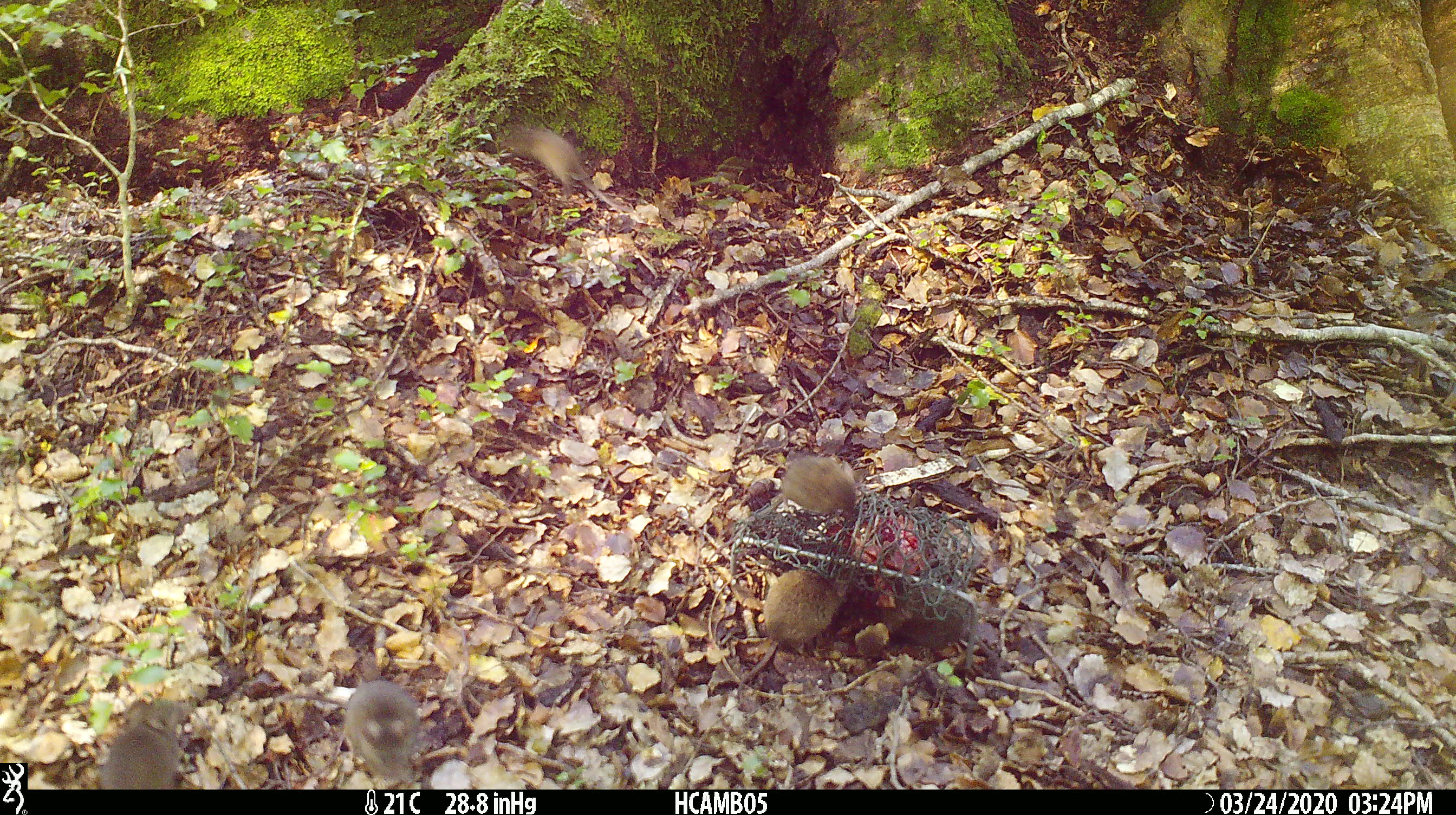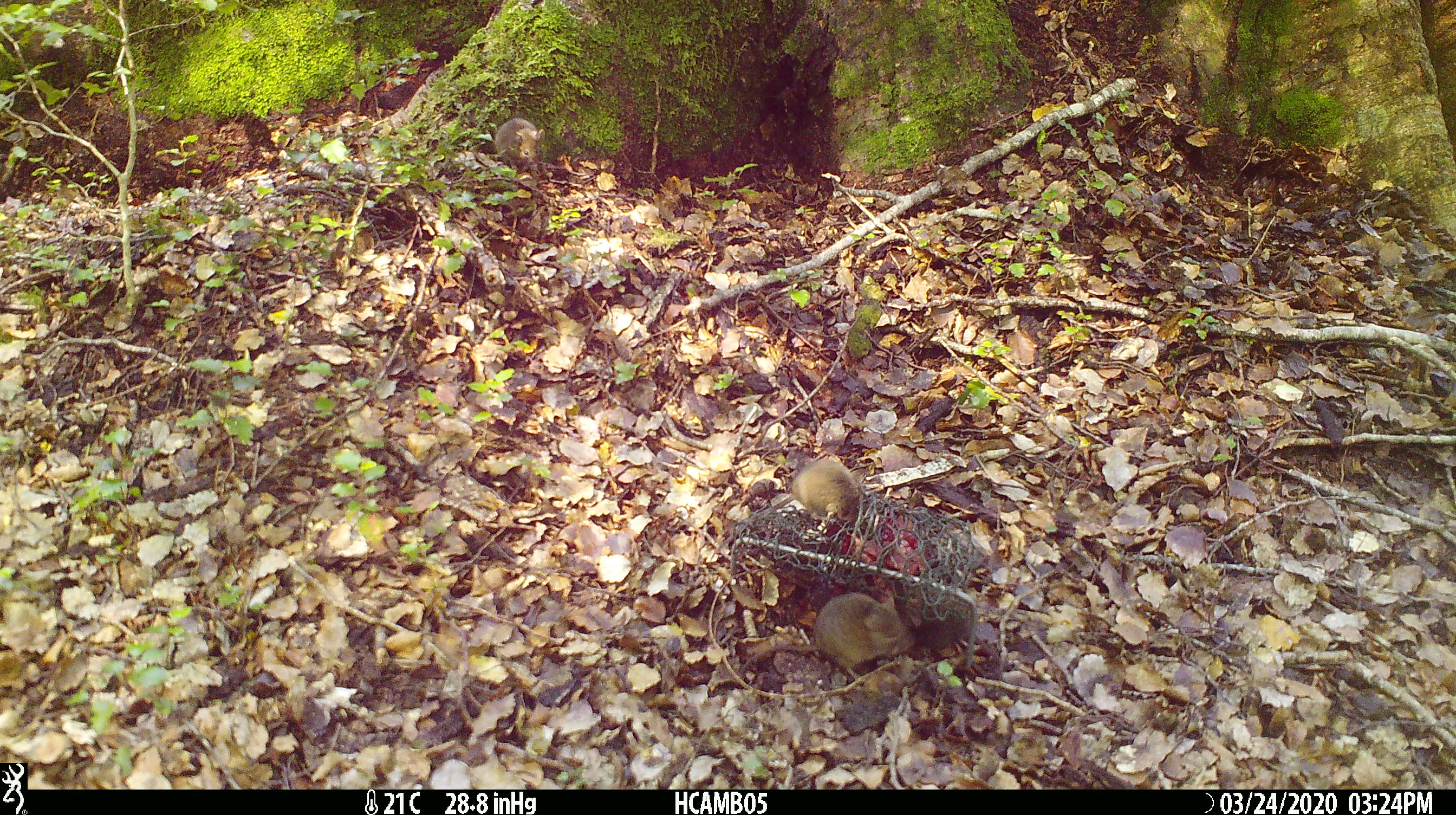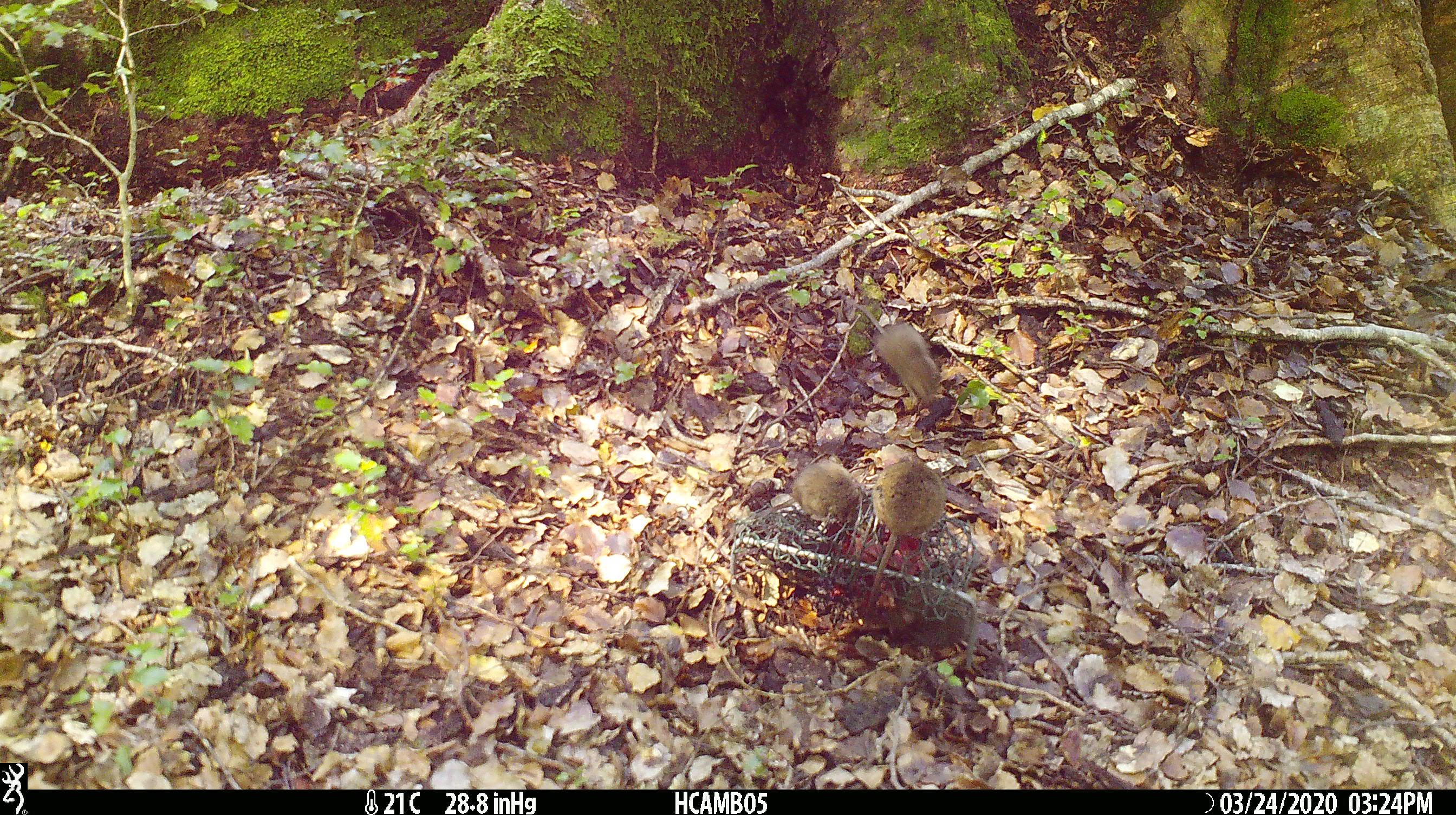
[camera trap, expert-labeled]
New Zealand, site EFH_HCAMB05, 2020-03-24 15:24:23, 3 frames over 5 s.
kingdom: Animalia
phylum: Chordata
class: Mammalia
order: Rodentia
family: Muridae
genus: Mus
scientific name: Mus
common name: mouse